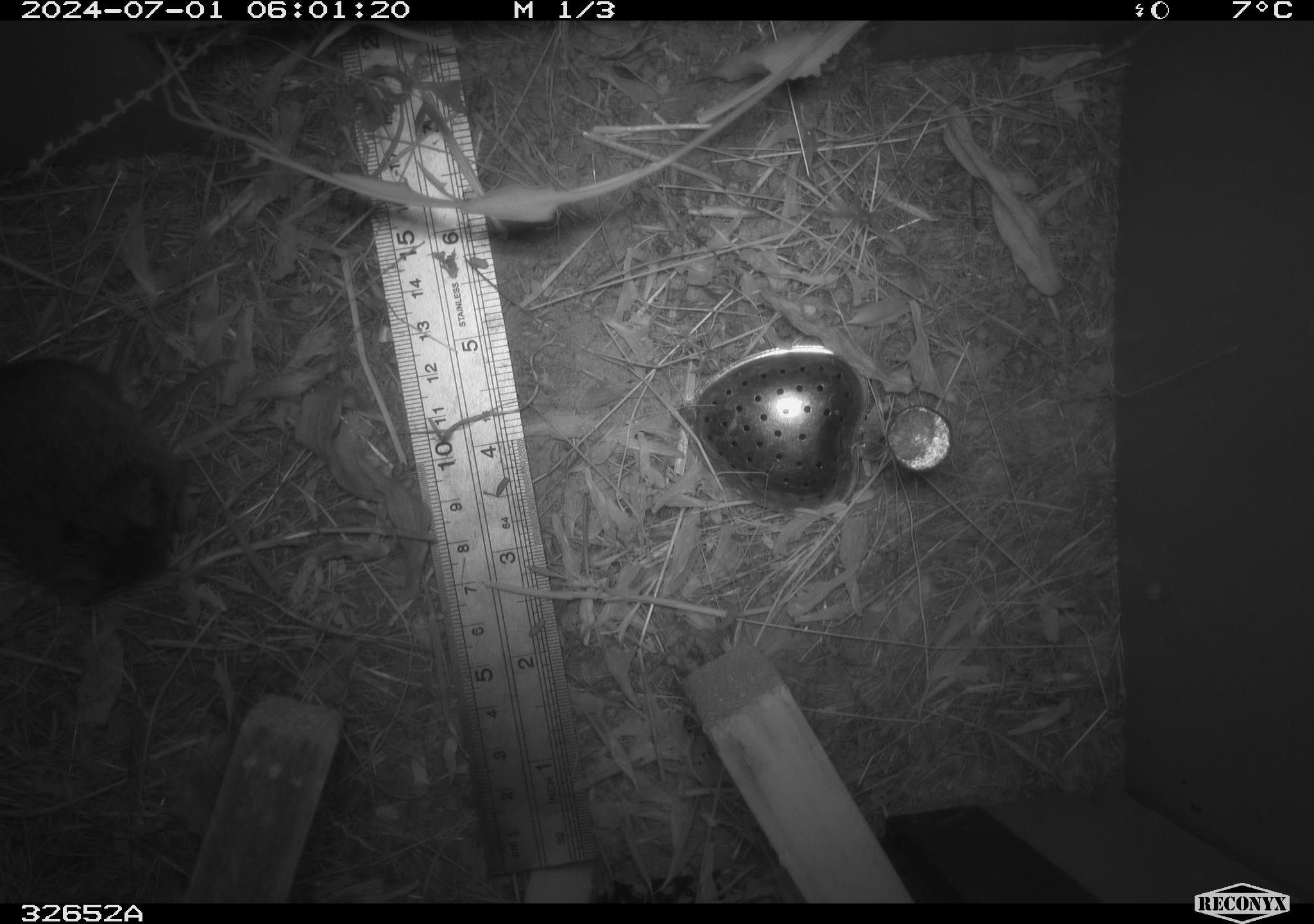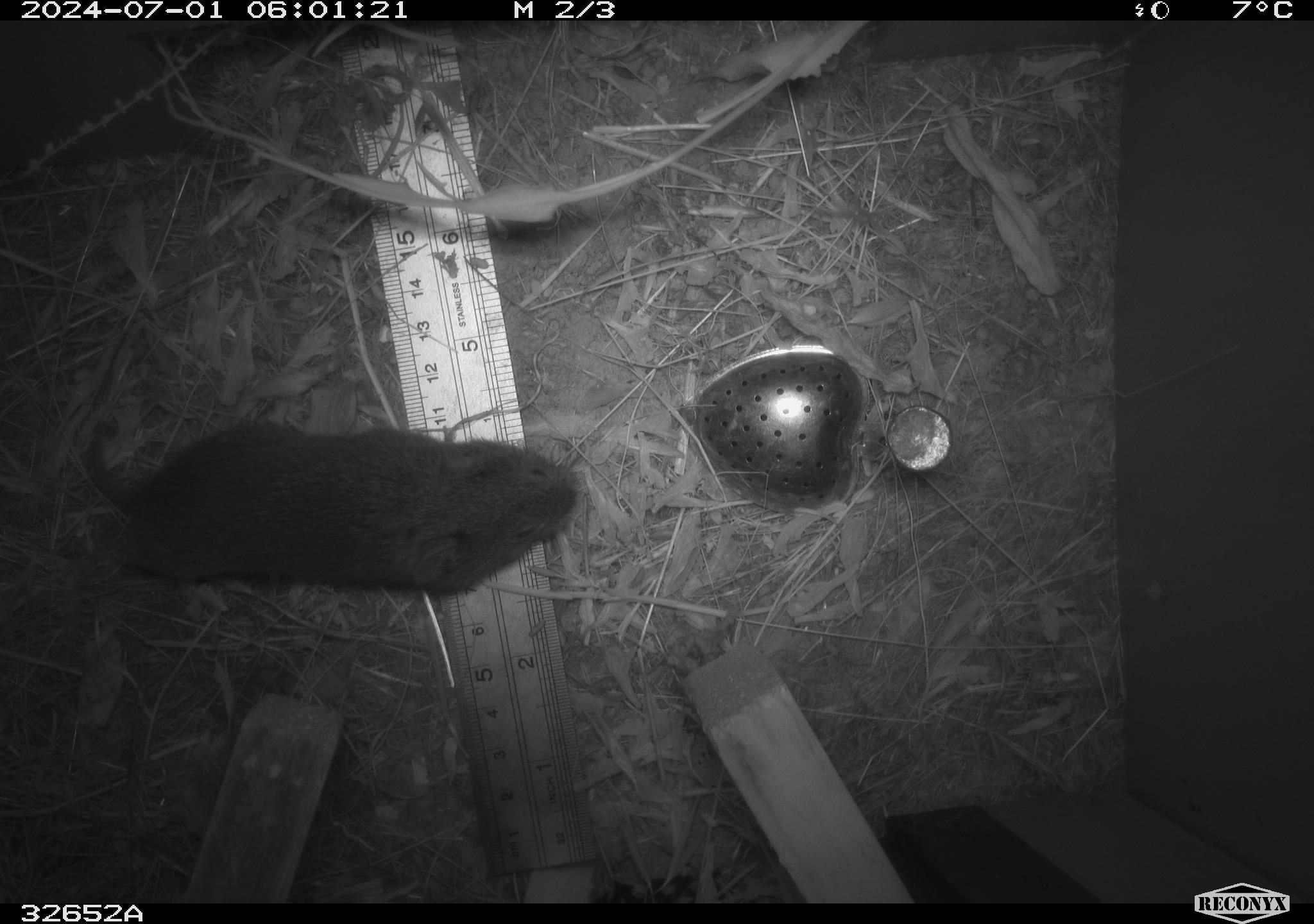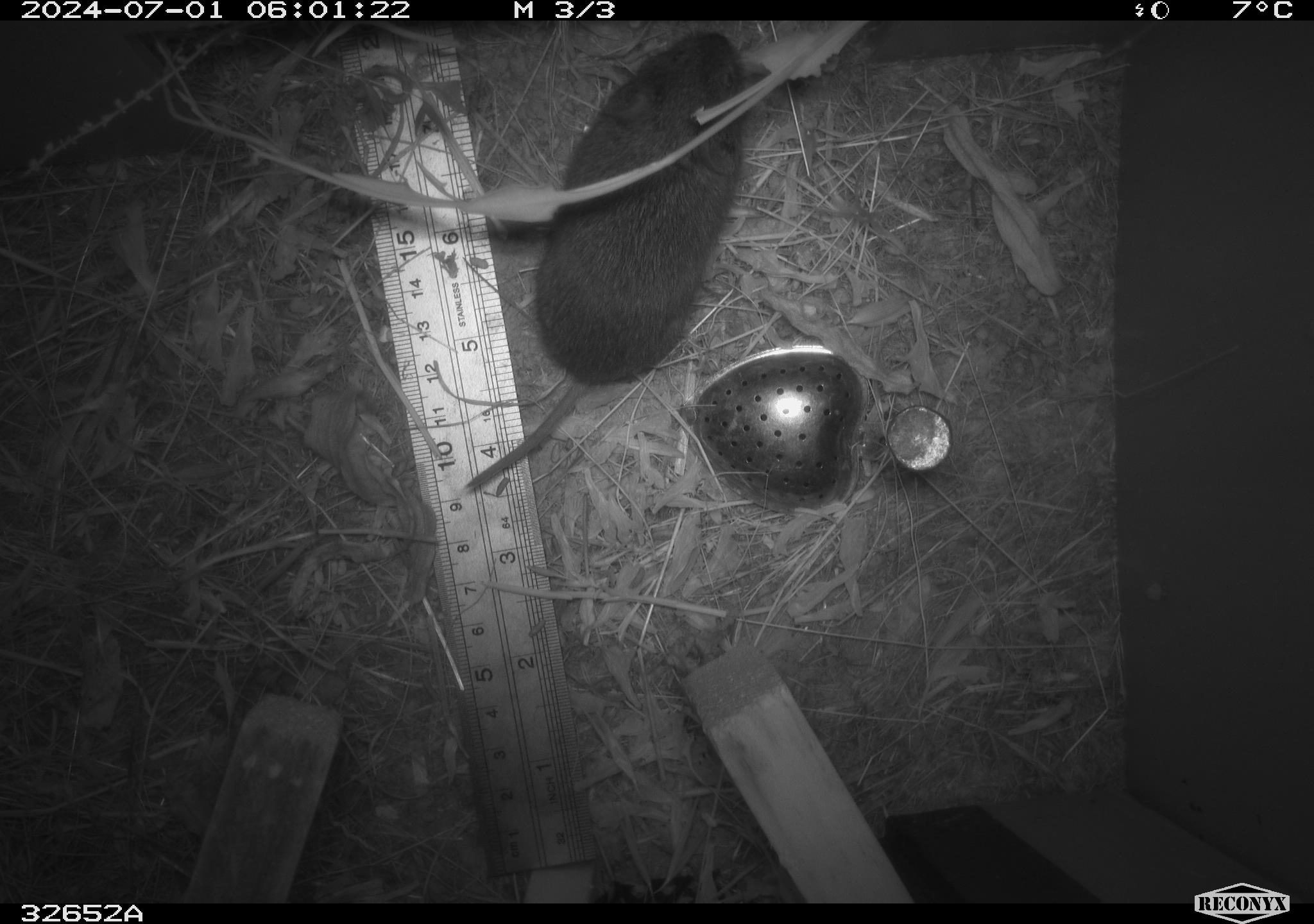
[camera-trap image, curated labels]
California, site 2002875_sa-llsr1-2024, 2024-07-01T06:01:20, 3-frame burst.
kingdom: Animalia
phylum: Chordata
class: Mammalia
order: Rodentia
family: Cricetidae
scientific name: Arvicolinae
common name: voles, lemmings, and muskrats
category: arvicolinae subfamily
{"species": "arvicolinae subfamily (voles, lemmings, and muskrats) (Arvicolinae)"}